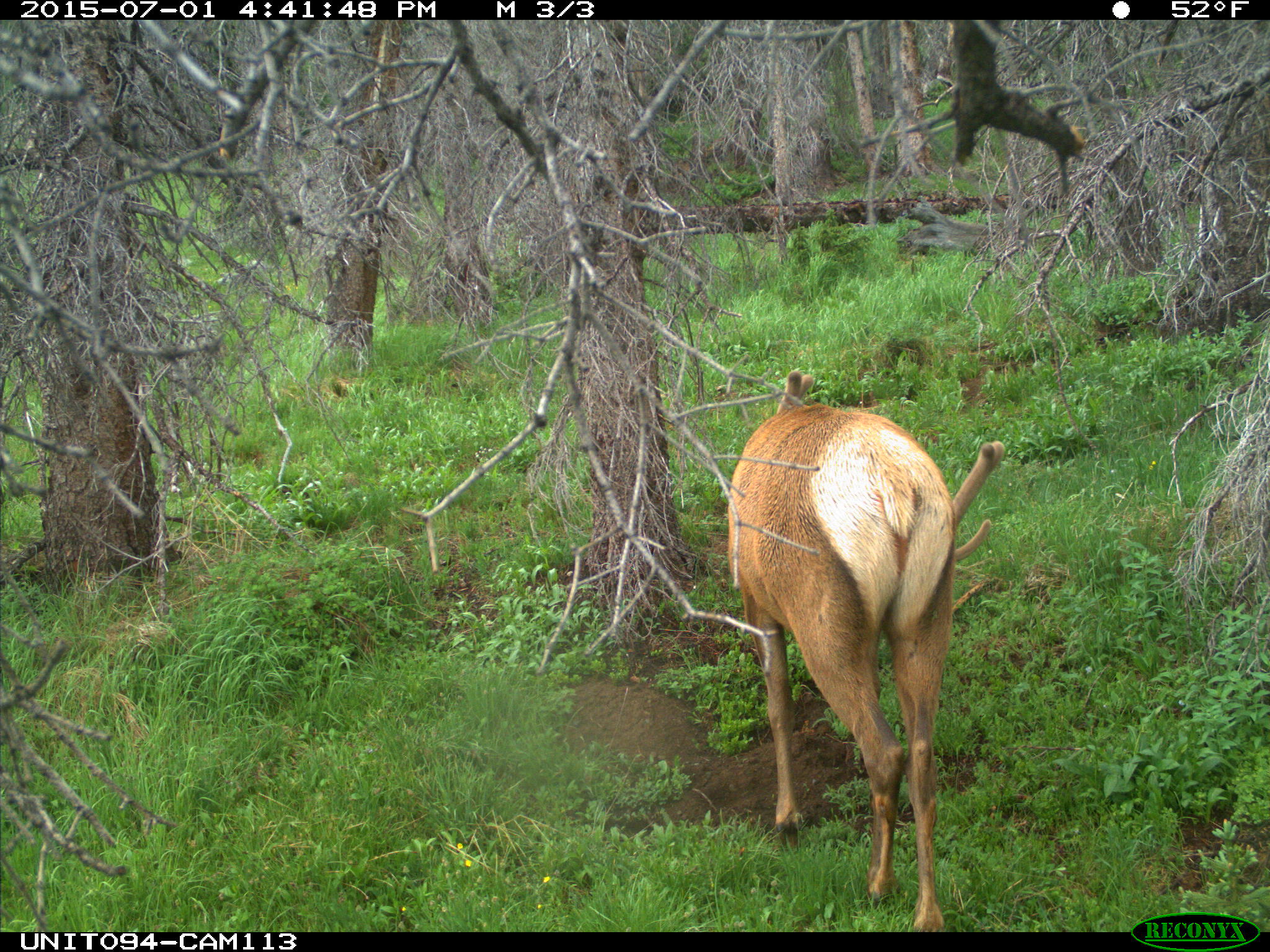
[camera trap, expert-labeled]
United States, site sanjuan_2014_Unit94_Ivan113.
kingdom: Animalia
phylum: Chordata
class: Mammalia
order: Artiodactyla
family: Cervidae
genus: Cervus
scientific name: Cervus elaphus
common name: red deer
Cervus elaphus (red deer).